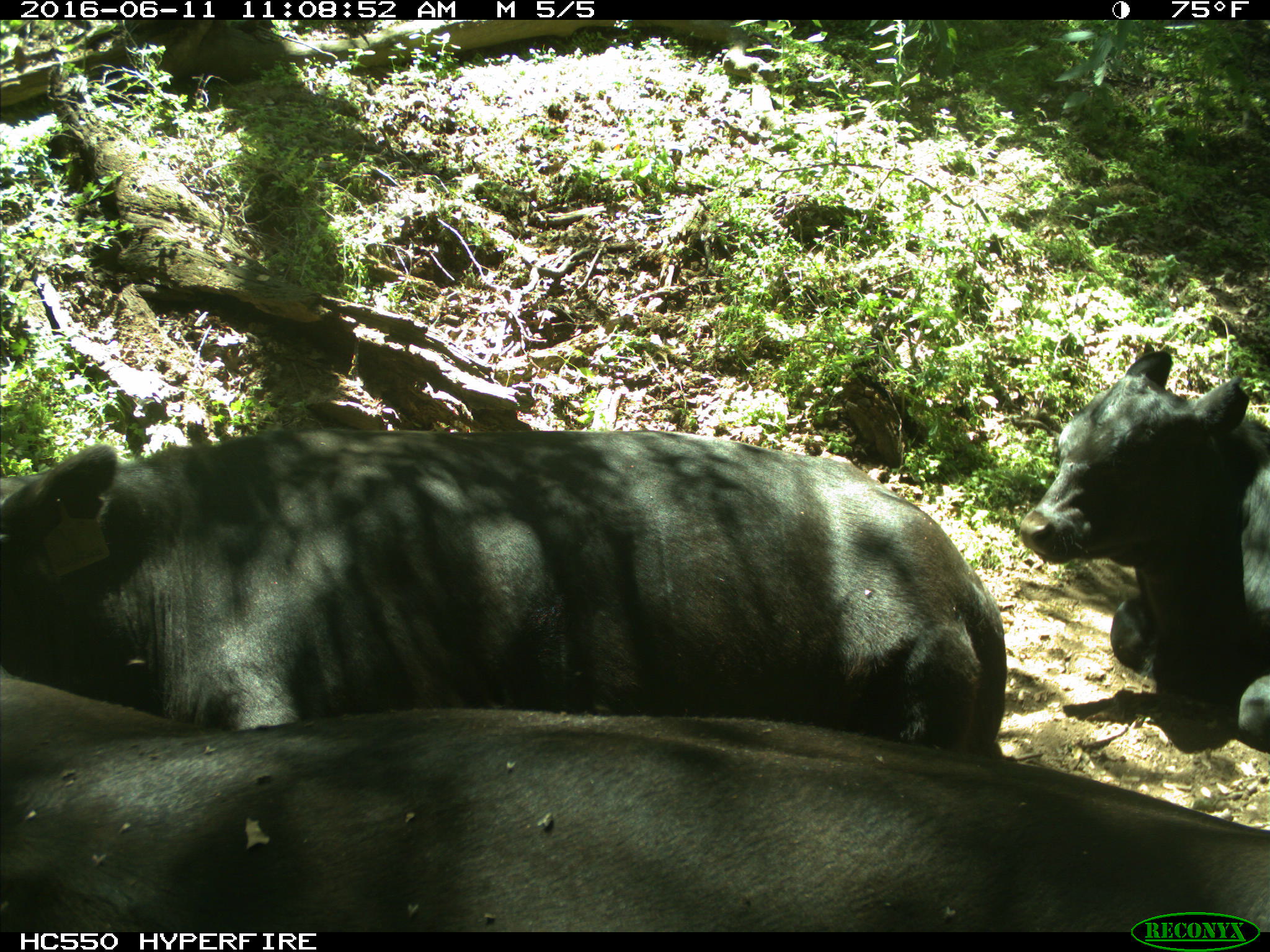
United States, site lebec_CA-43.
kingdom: Animalia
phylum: Chordata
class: Mammalia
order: Artiodactyla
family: Bovidae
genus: Bos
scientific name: Bos taurus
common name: domestic cow